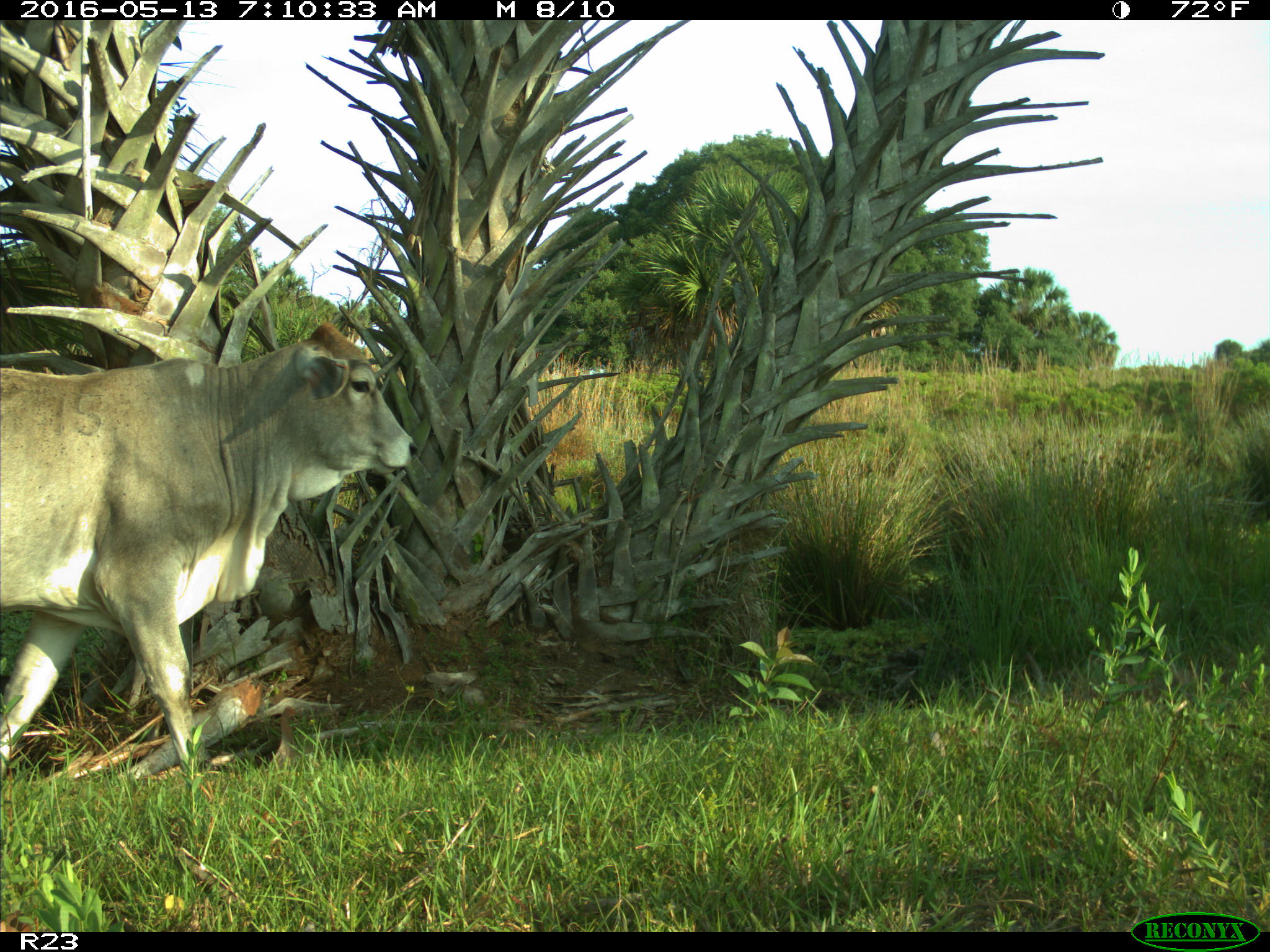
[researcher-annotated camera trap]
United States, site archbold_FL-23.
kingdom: Animalia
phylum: Chordata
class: Mammalia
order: Artiodactyla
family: Bovidae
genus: Bos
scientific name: Bos taurus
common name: domestic cow